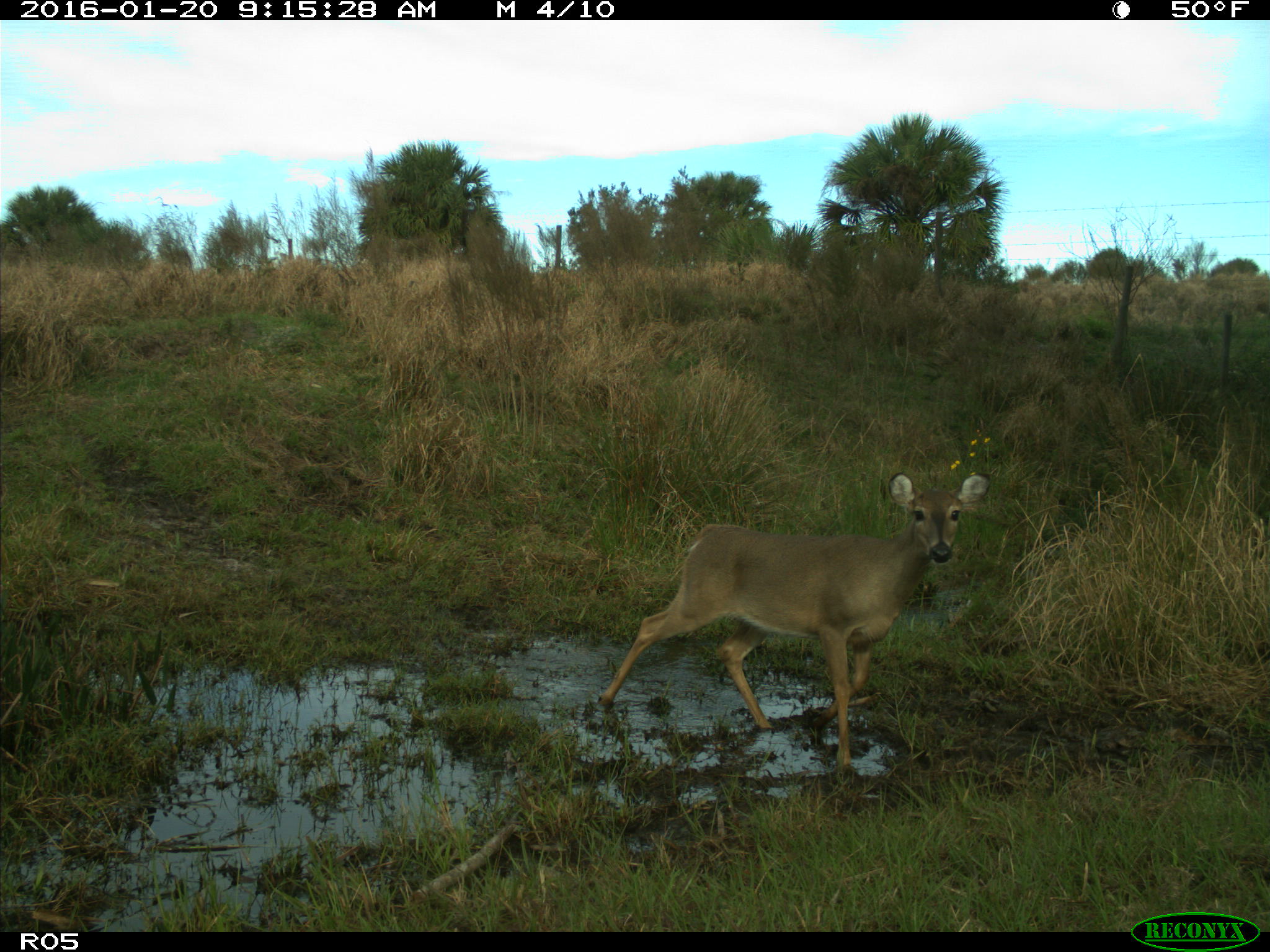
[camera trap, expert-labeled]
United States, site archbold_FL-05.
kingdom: Animalia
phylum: Chordata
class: Mammalia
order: Artiodactyla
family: Cervidae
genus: Odocoileus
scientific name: Odocoileus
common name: deer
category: unidentified deer